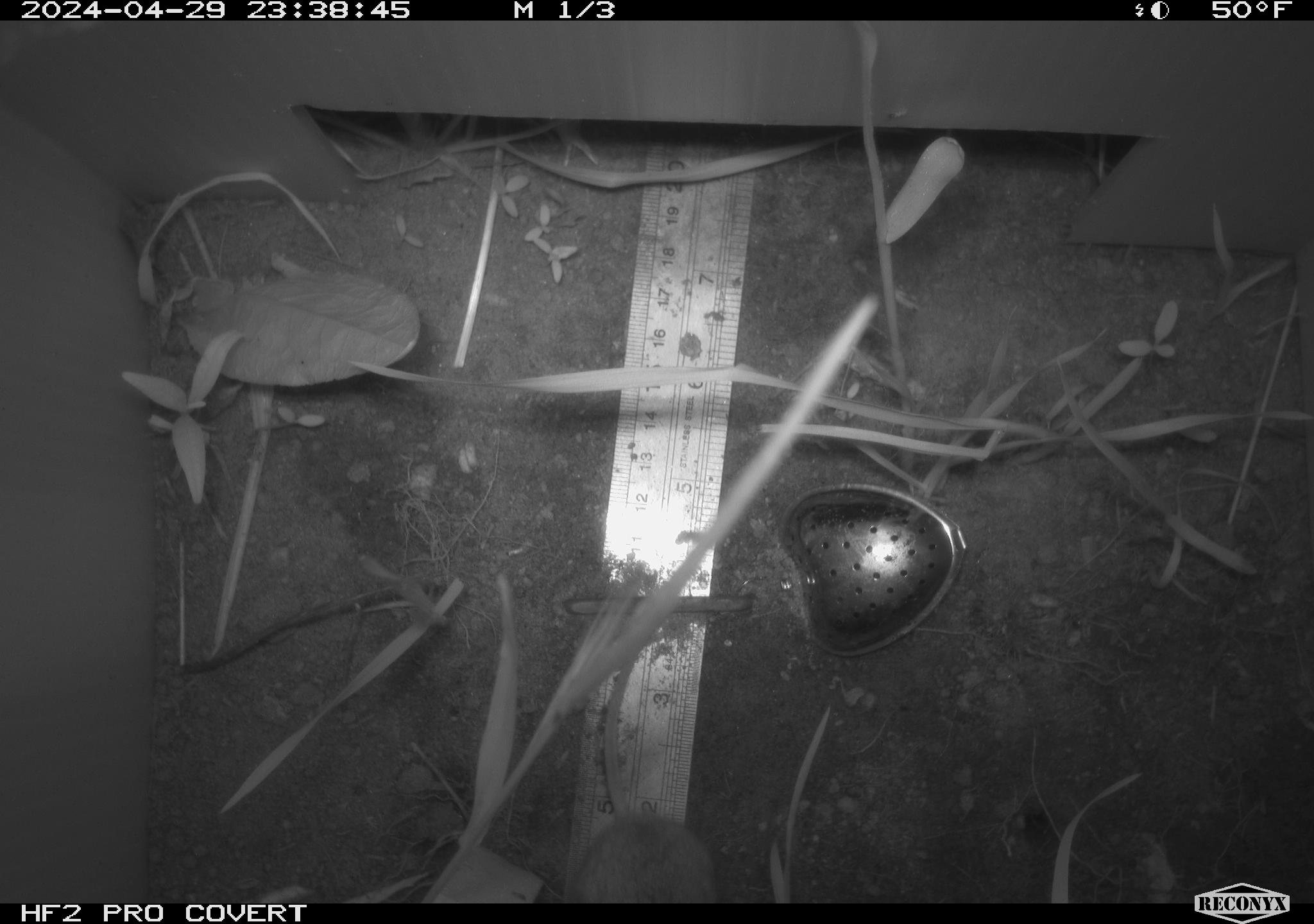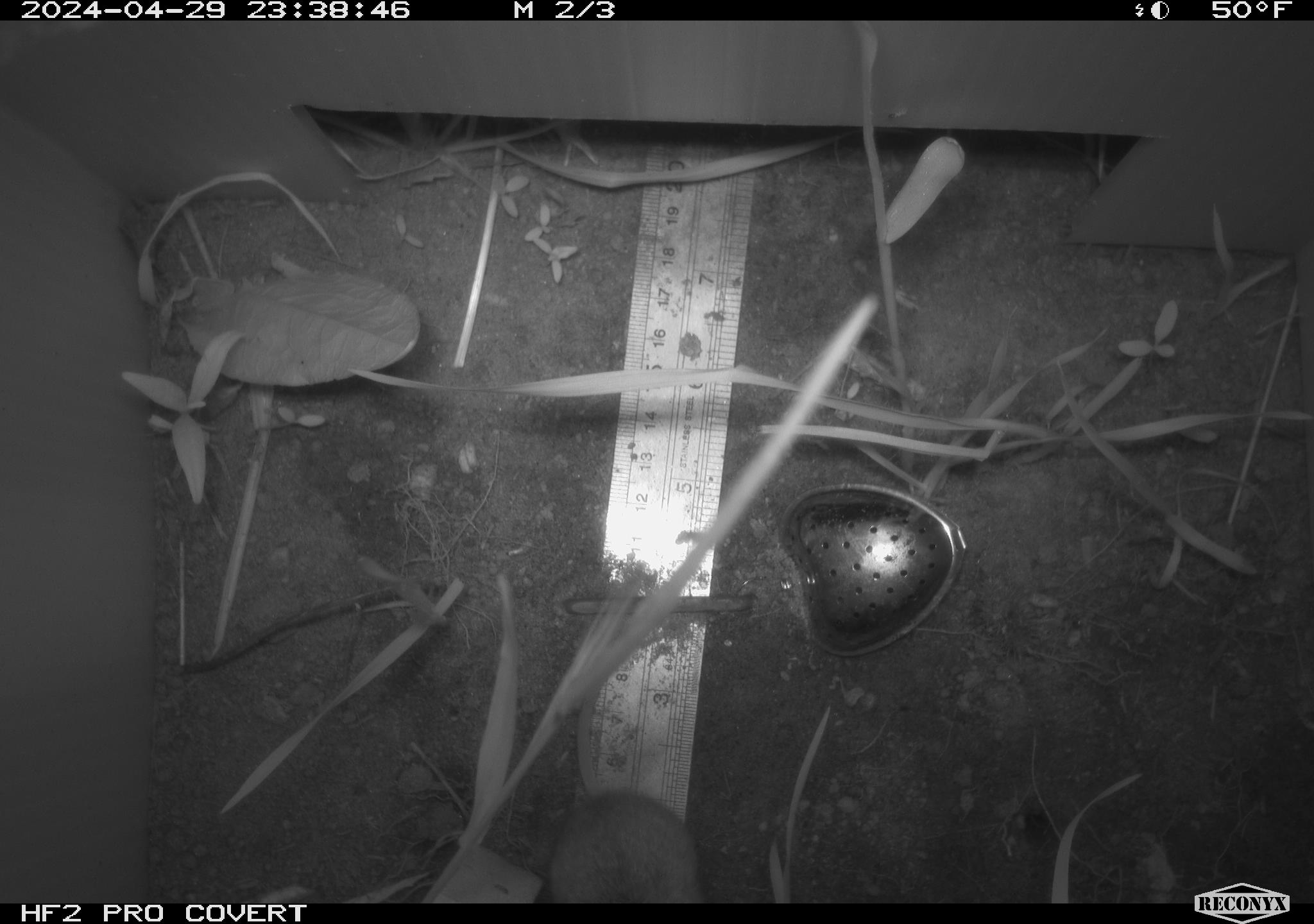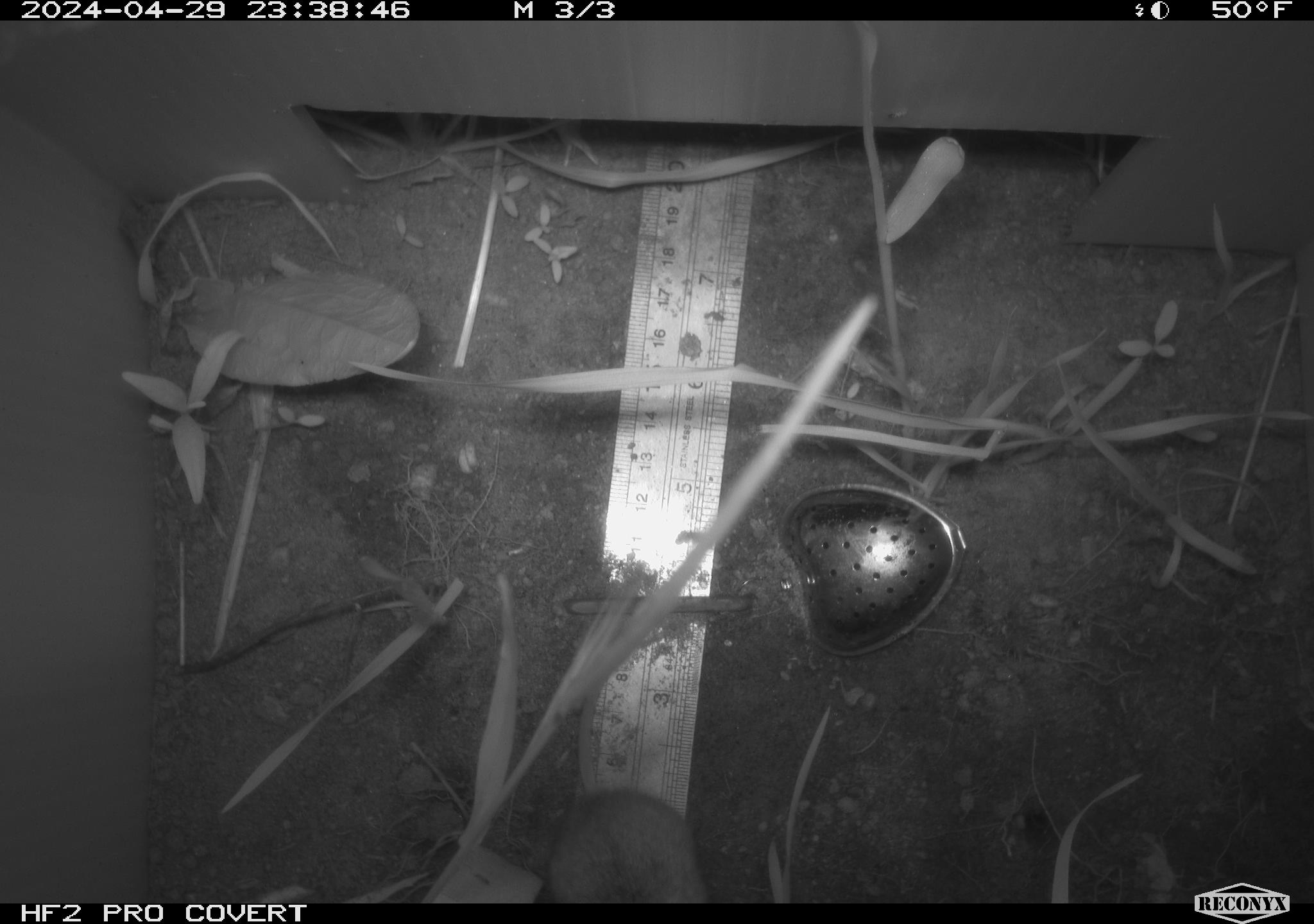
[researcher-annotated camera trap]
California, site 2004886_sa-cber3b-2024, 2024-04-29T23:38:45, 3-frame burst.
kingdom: Animalia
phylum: Chordata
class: Mammalia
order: Rodentia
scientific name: Rodentia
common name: mouse species